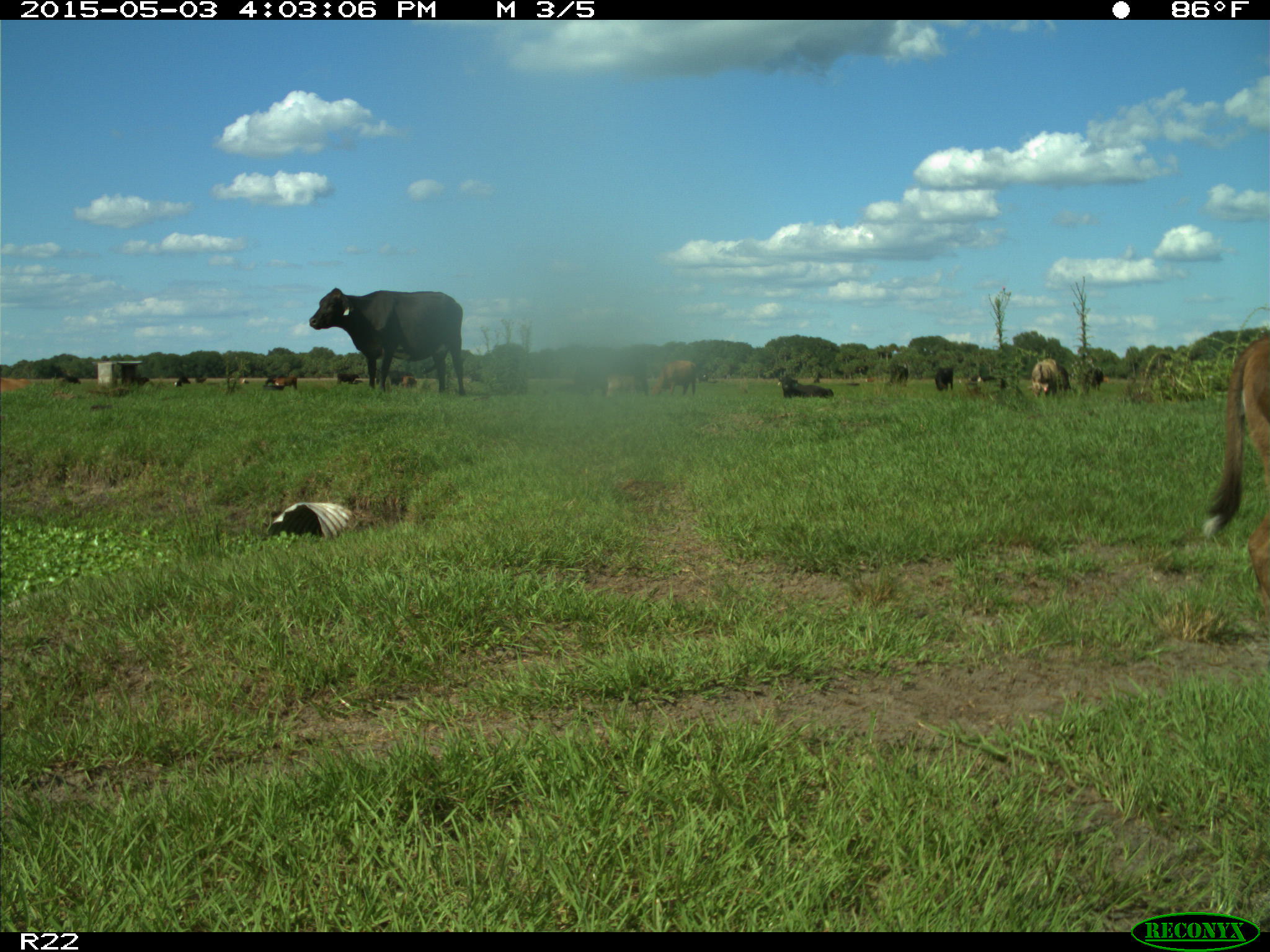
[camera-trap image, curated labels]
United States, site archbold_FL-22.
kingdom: Animalia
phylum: Chordata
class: Mammalia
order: Artiodactyla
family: Bovidae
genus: Bos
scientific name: Bos taurus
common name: domestic cow